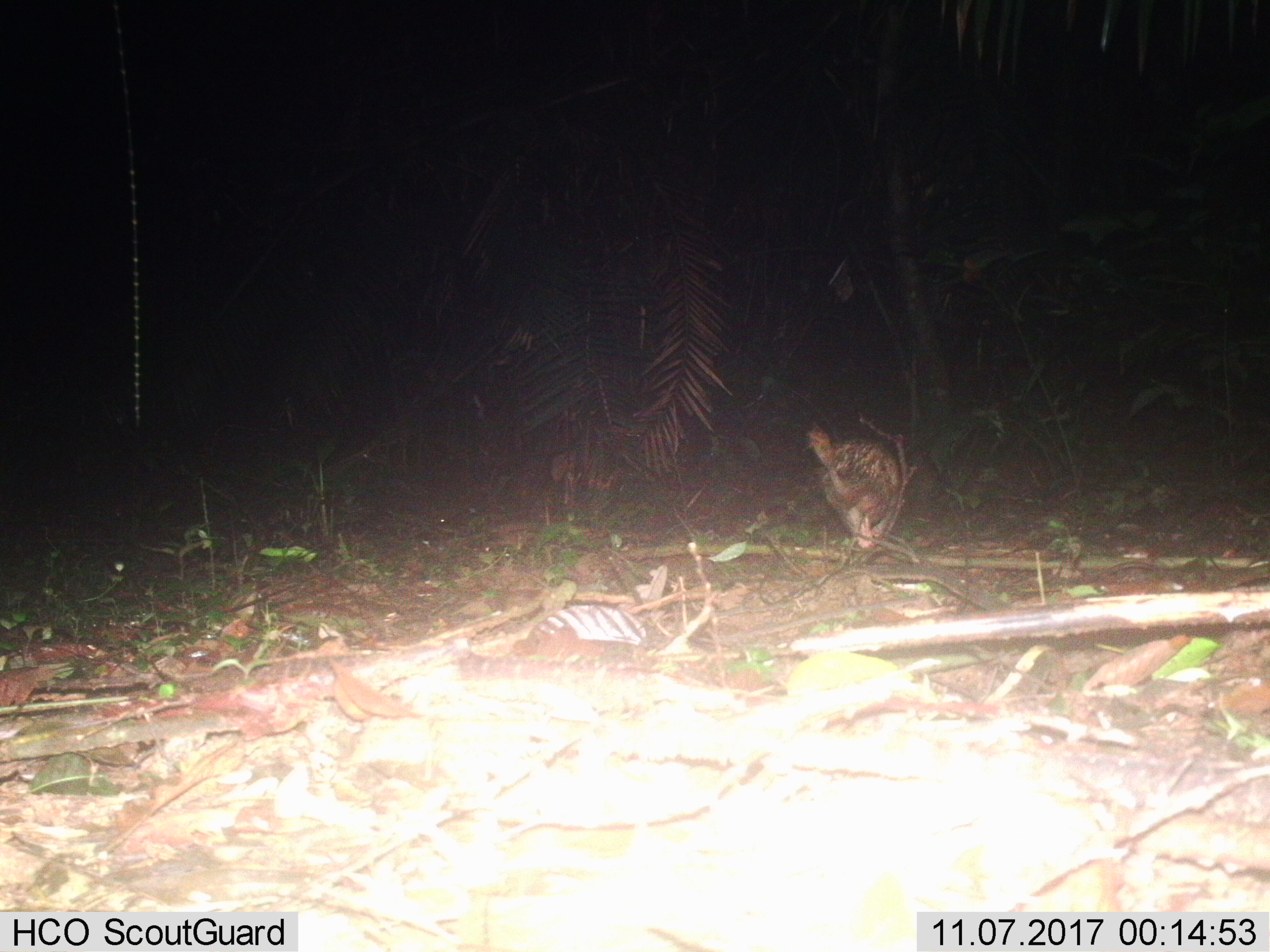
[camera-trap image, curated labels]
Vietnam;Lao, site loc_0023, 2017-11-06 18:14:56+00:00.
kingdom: Animalia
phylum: Chordata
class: Mammalia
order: Rodentia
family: Hystricidae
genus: Atherurus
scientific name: Atherurus macrourus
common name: asiatic brush-tailed porcupine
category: asiatic brush tailed porcupine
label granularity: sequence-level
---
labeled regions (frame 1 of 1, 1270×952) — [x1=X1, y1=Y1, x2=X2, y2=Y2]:
asiatic brush tailed porcupine: [x1=805, y1=421, x2=901, y2=548]